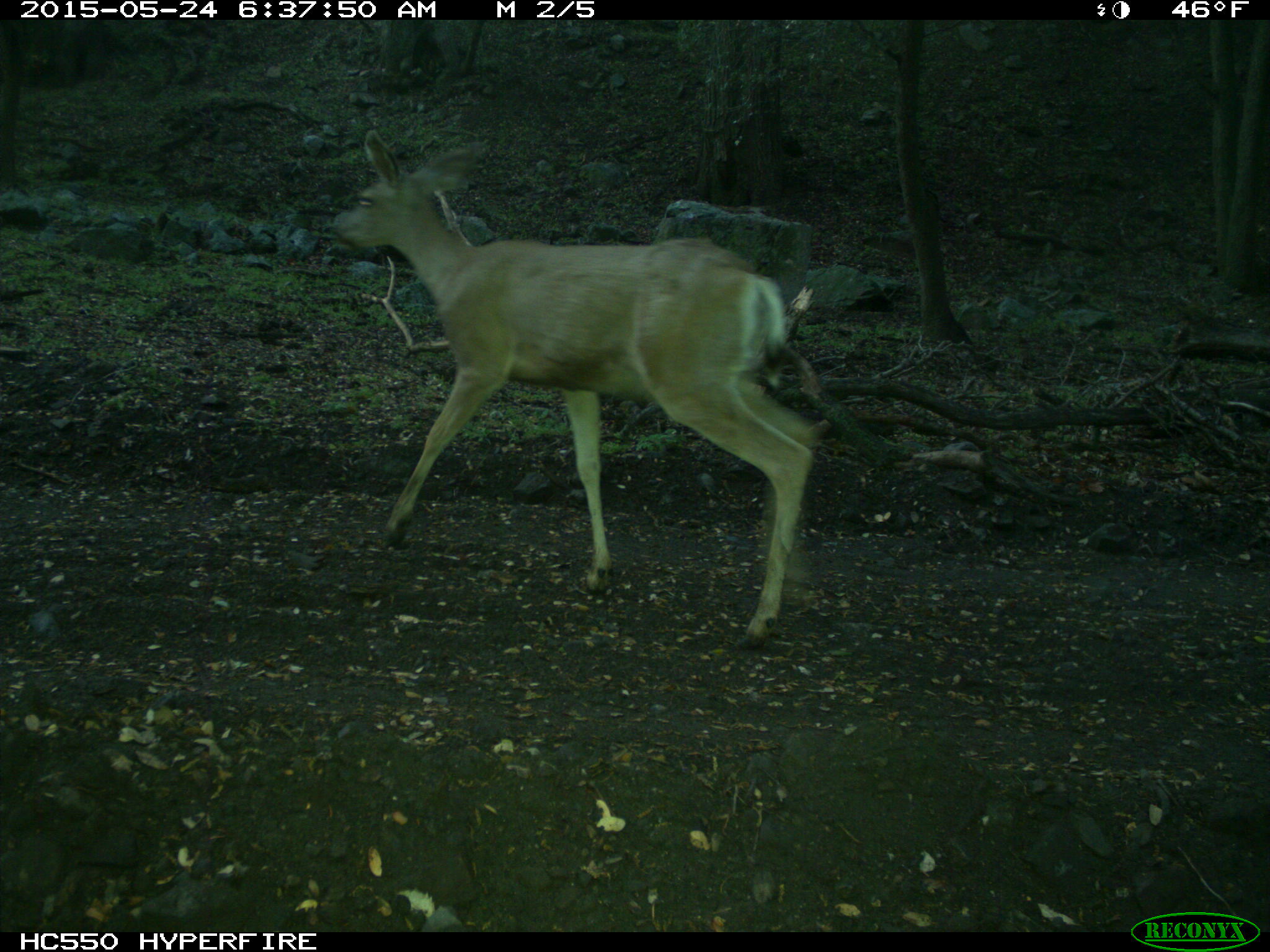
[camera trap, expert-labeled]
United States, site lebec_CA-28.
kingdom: Animalia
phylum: Chordata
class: Mammalia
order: Artiodactyla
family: Cervidae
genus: Odocoileus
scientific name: Odocoileus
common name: deer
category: unidentified deer